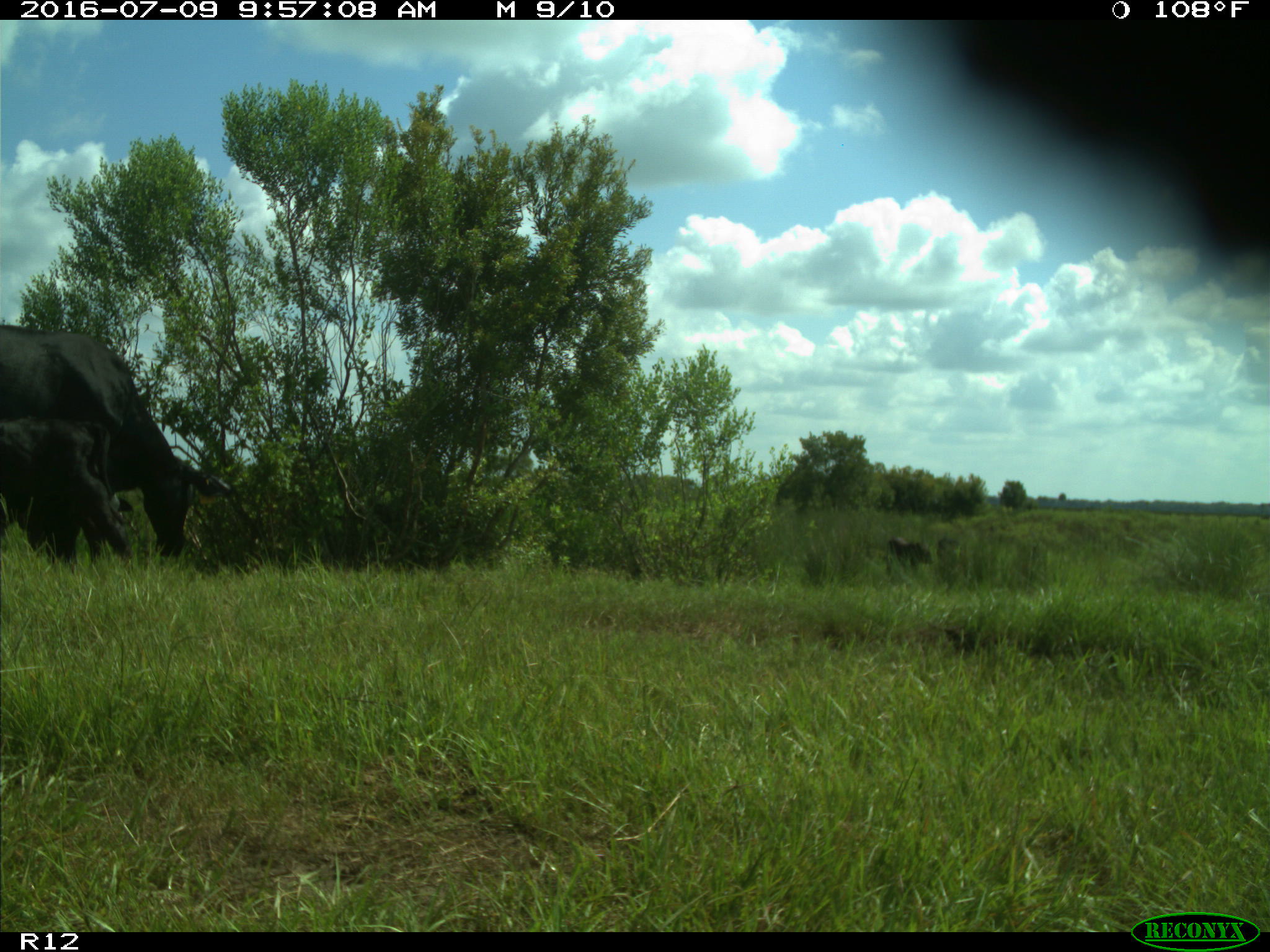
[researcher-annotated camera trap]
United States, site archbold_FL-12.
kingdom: Animalia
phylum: Chordata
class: Mammalia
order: Artiodactyla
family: Bovidae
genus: Bos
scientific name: Bos taurus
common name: domestic cow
Bos taurus (domestic cow).